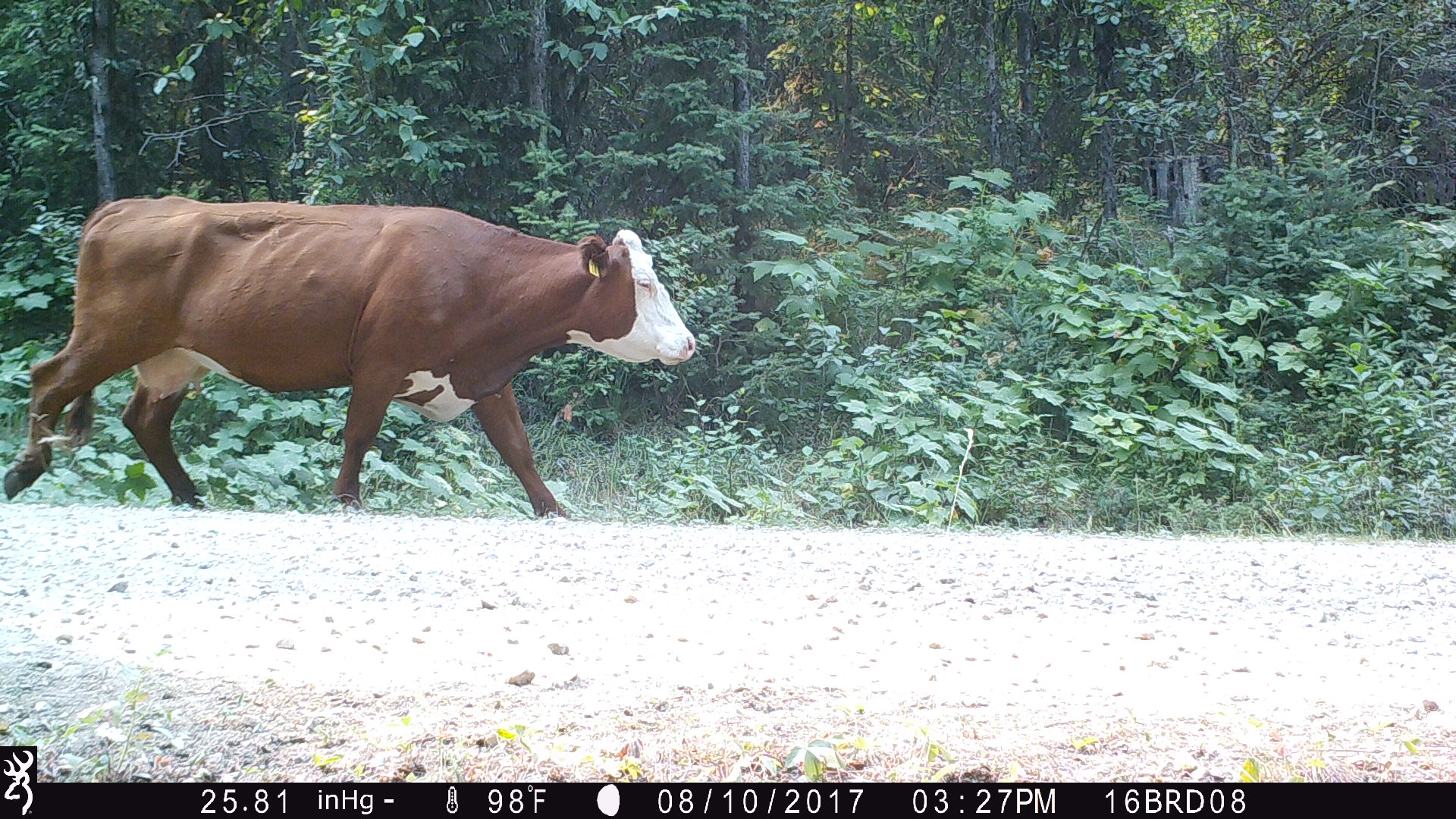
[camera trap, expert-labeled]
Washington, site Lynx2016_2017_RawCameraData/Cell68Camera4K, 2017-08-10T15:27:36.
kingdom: Animalia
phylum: Chordata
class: Mammalia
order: Artiodactyla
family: Bovidae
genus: Bos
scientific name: Bos taurus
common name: domestic cattle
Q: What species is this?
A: Domestic cattle (Bos taurus).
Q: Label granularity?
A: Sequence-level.